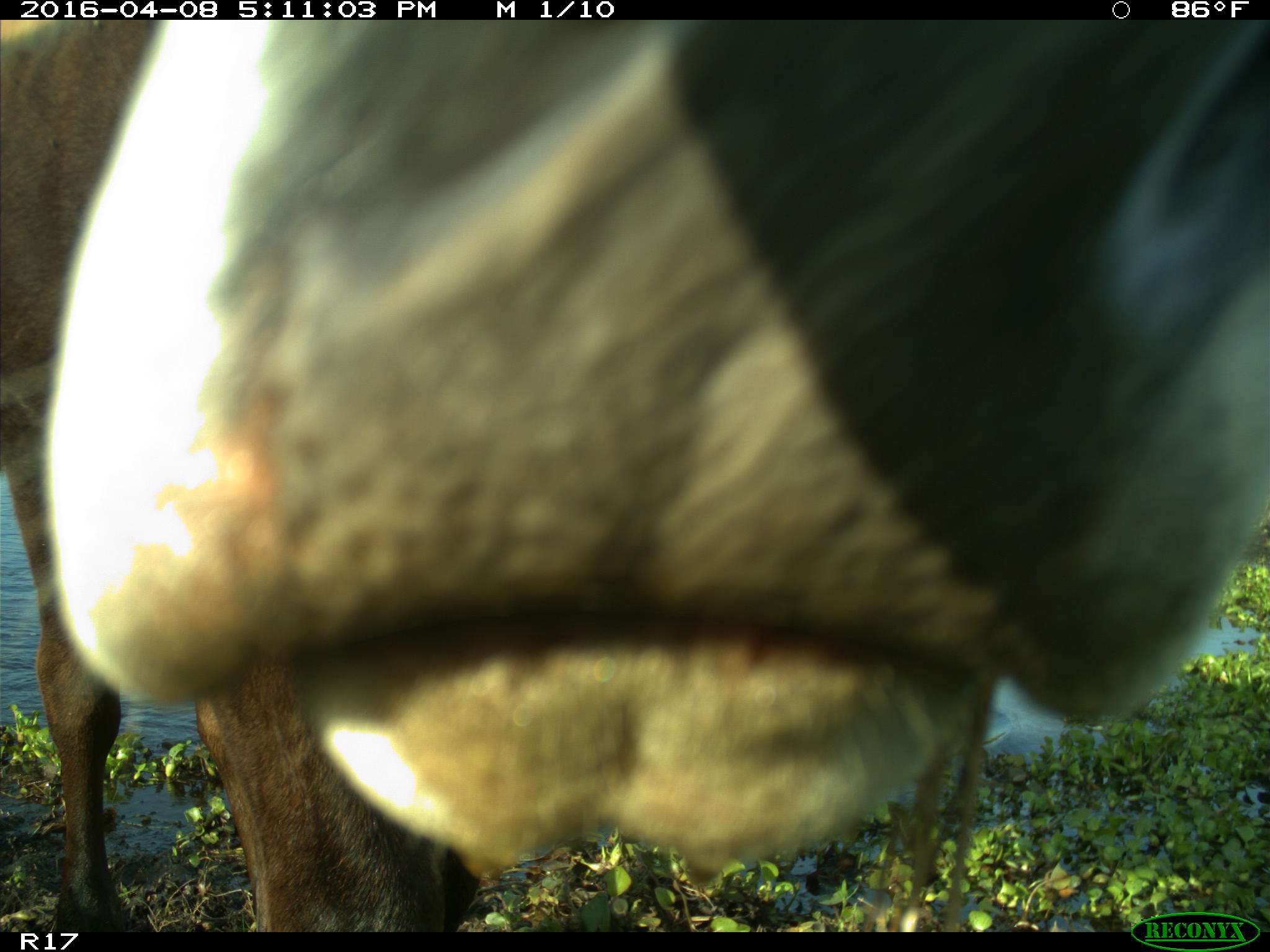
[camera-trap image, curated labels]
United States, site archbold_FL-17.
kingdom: Animalia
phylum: Chordata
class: Mammalia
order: Artiodactyla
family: Bovidae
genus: Bos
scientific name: Bos taurus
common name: domestic cow